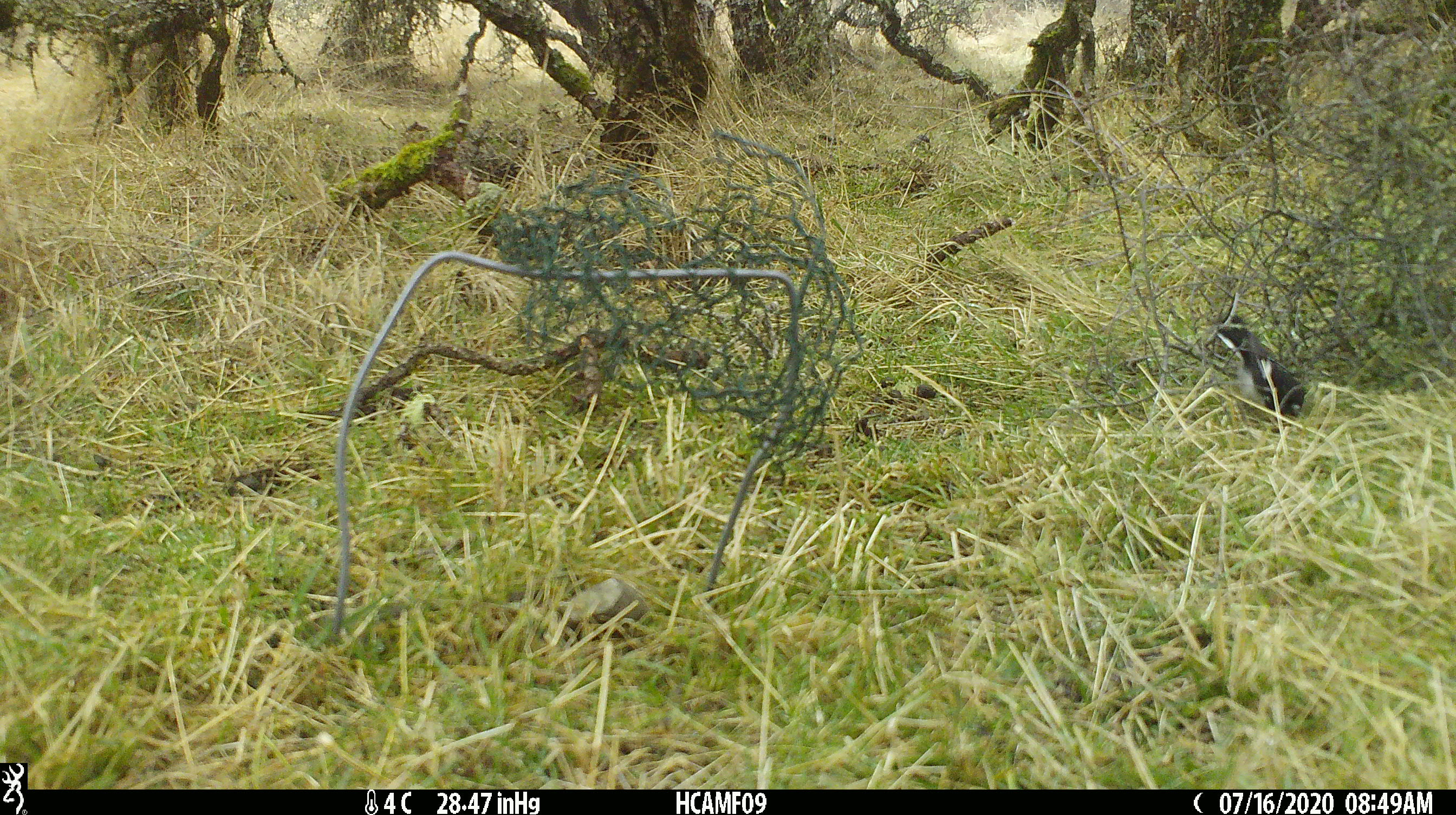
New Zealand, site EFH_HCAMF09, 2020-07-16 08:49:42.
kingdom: Animalia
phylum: Chordata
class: Aves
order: Passeriformes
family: Petroicidae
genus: Petroica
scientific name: Petroica macrocephala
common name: tomtit